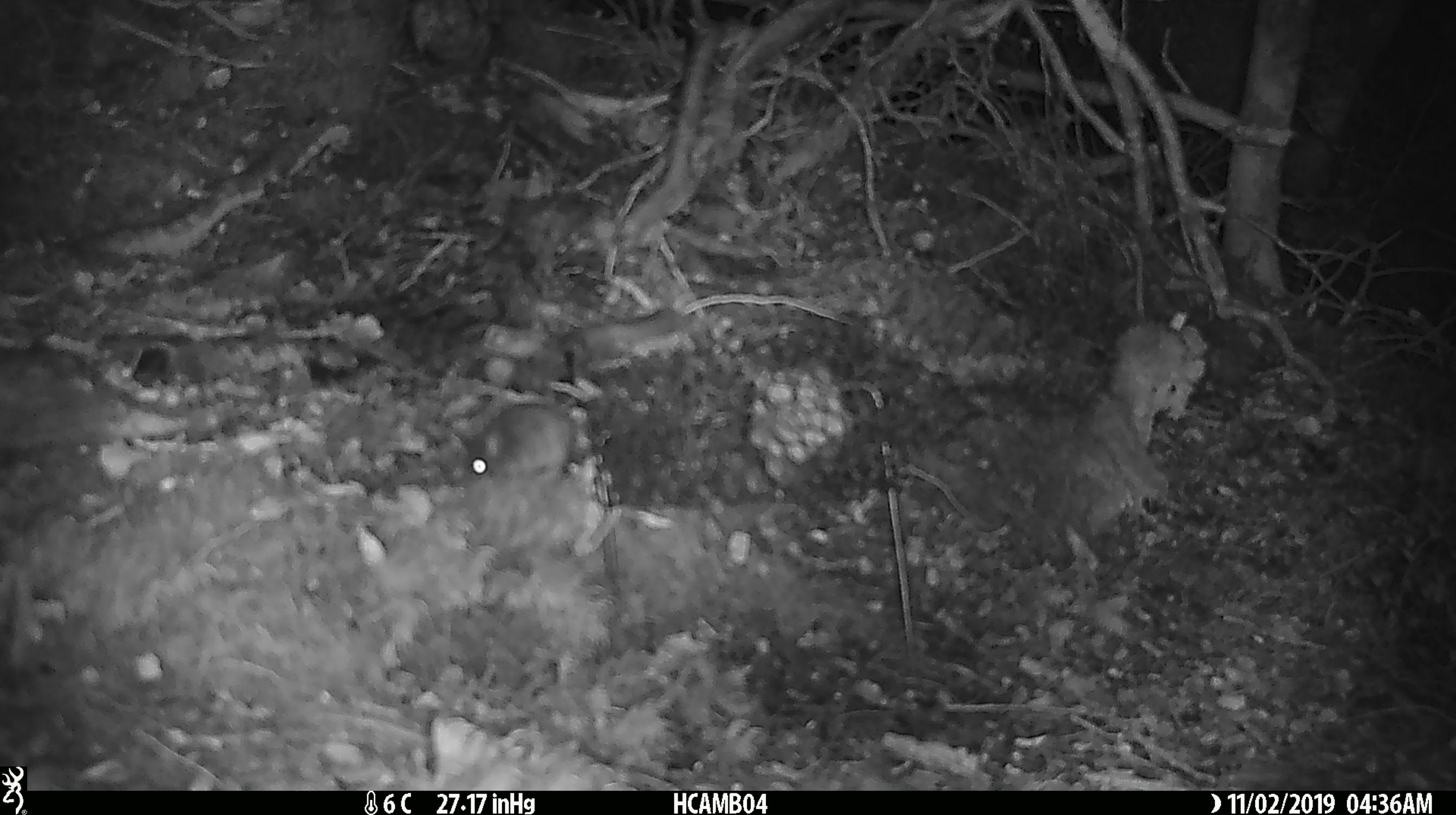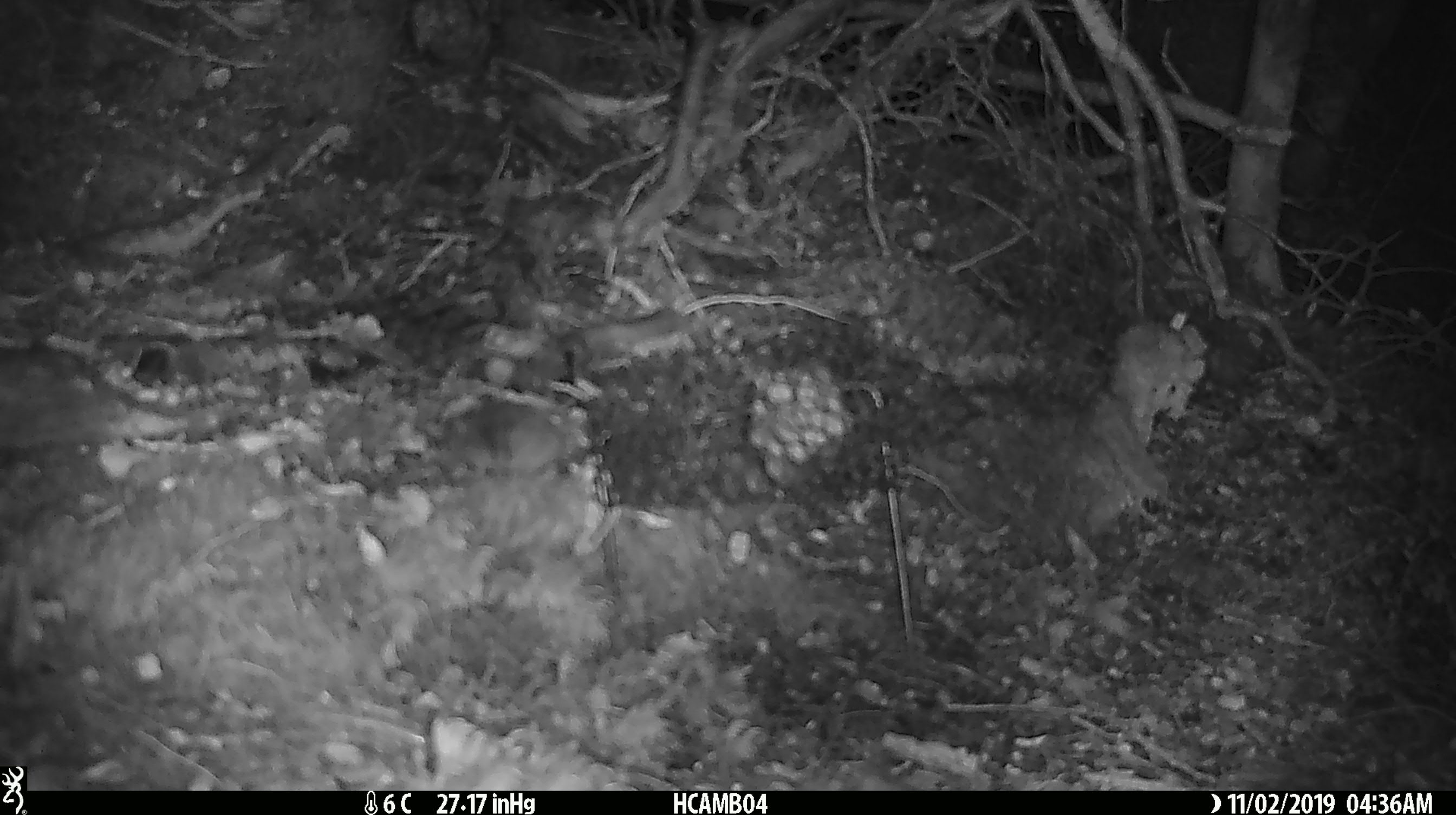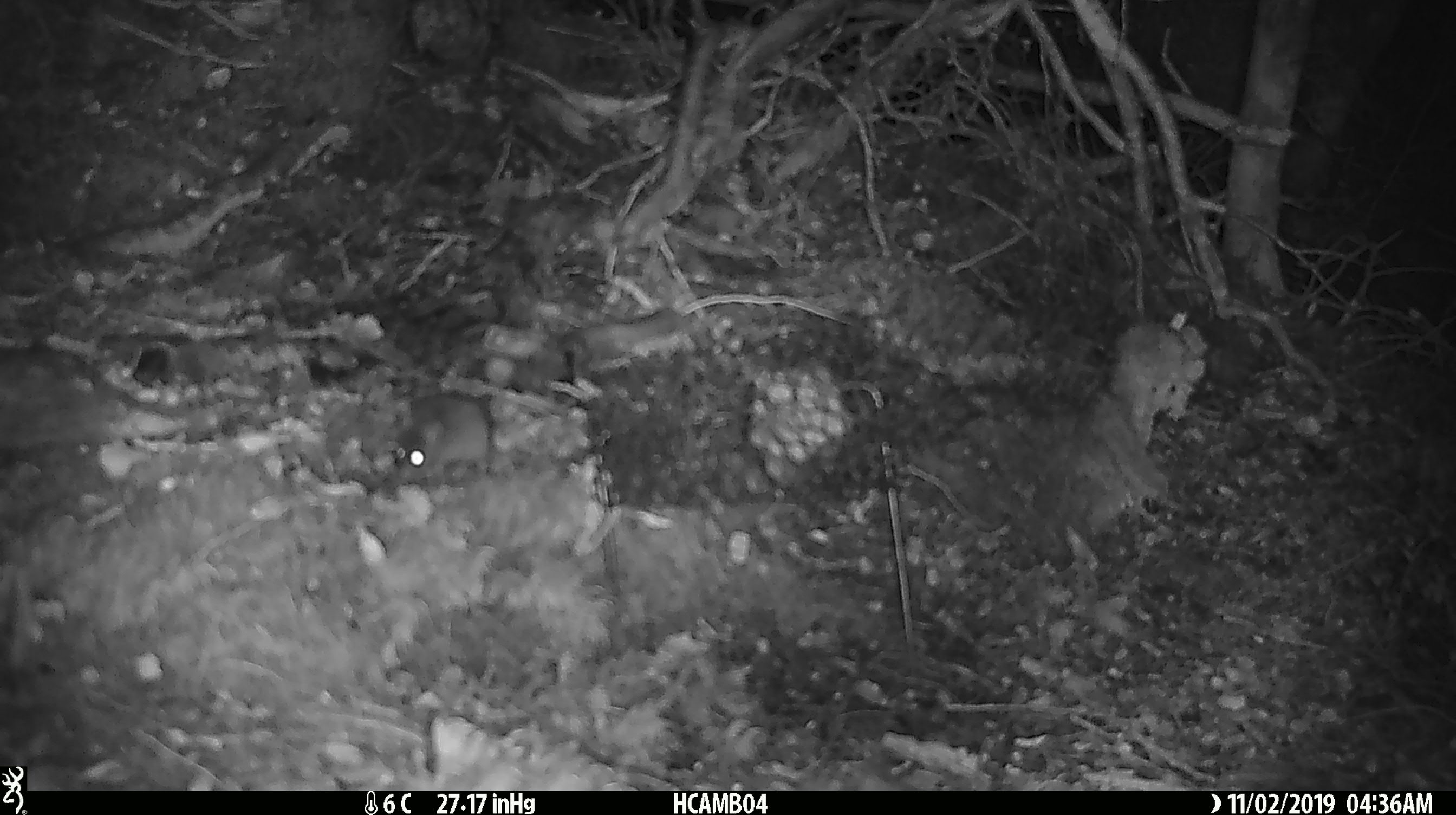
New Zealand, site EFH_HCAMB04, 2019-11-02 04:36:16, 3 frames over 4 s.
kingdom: Animalia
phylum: Chordata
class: Mammalia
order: Rodentia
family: Muridae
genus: Mus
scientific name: Mus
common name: mouse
Mouse (Mus).